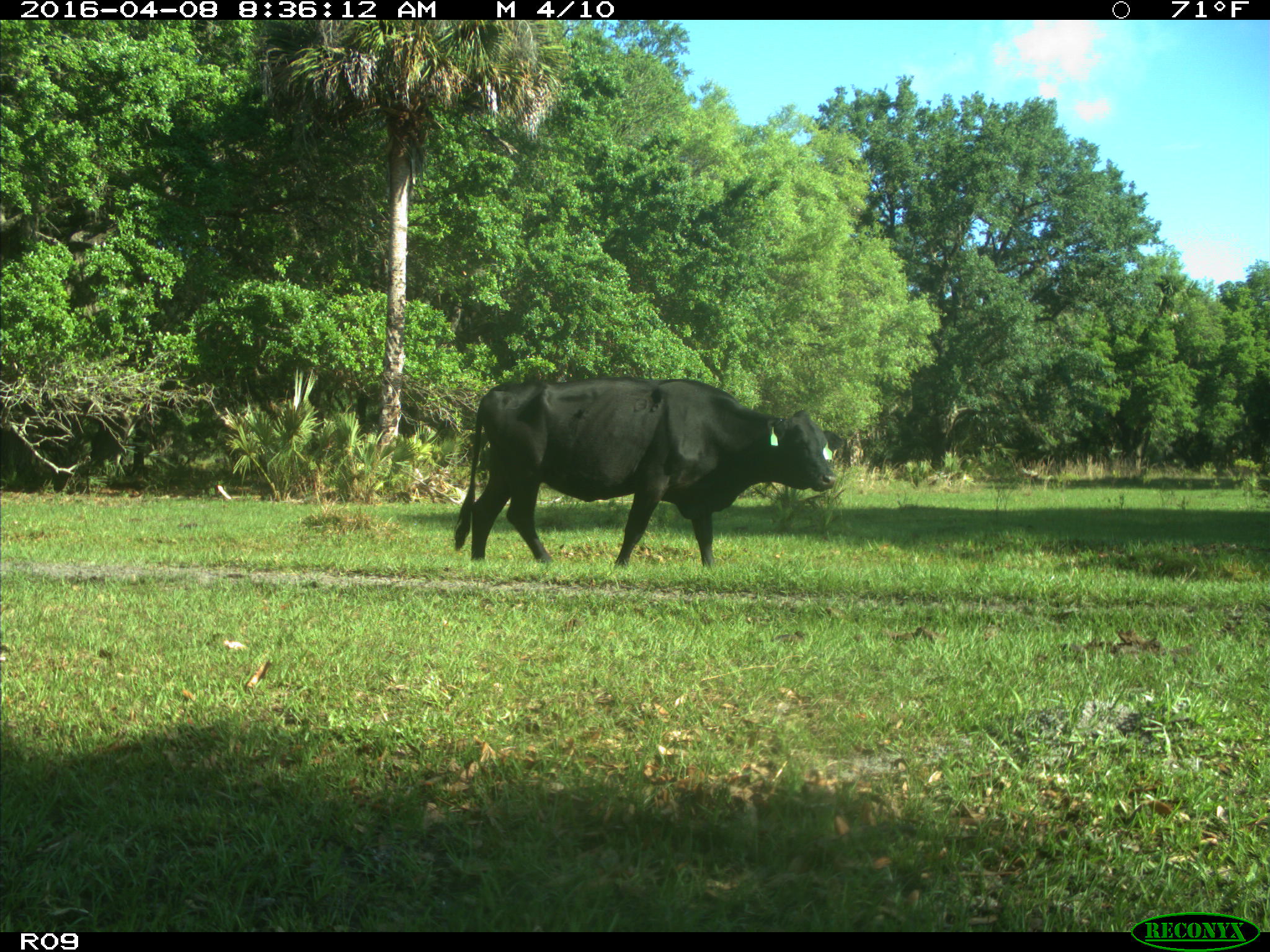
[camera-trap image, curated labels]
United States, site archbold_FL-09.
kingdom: Animalia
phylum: Chordata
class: Mammalia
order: Artiodactyla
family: Bovidae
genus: Bos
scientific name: Bos taurus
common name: domestic cow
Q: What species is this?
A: Bos taurus (domestic cow).